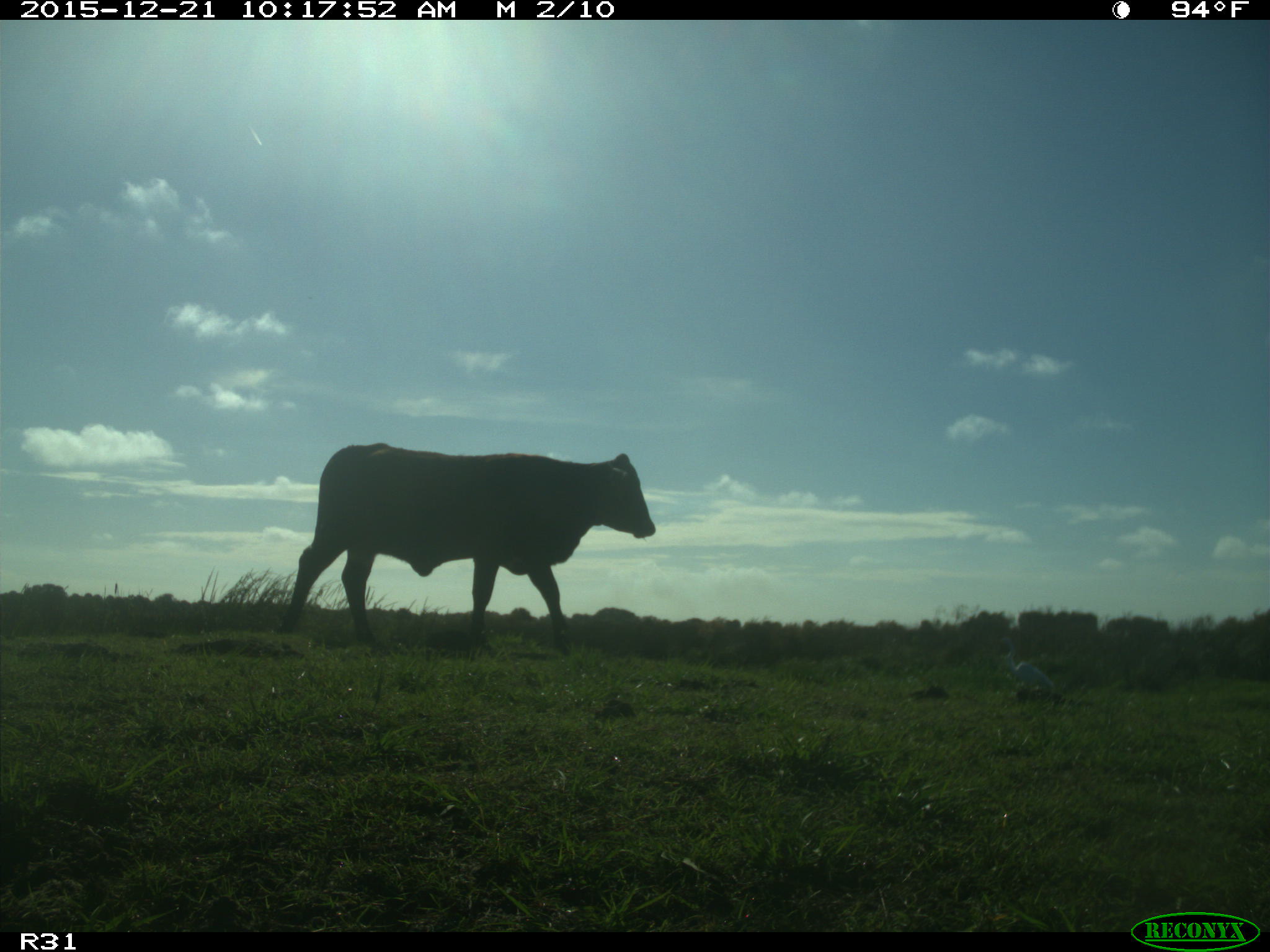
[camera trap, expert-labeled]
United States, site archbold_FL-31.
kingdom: Animalia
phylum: Chordata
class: Mammalia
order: Artiodactyla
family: Bovidae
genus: Bos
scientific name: Bos taurus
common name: domestic cow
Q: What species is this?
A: Bos taurus (domestic cow).